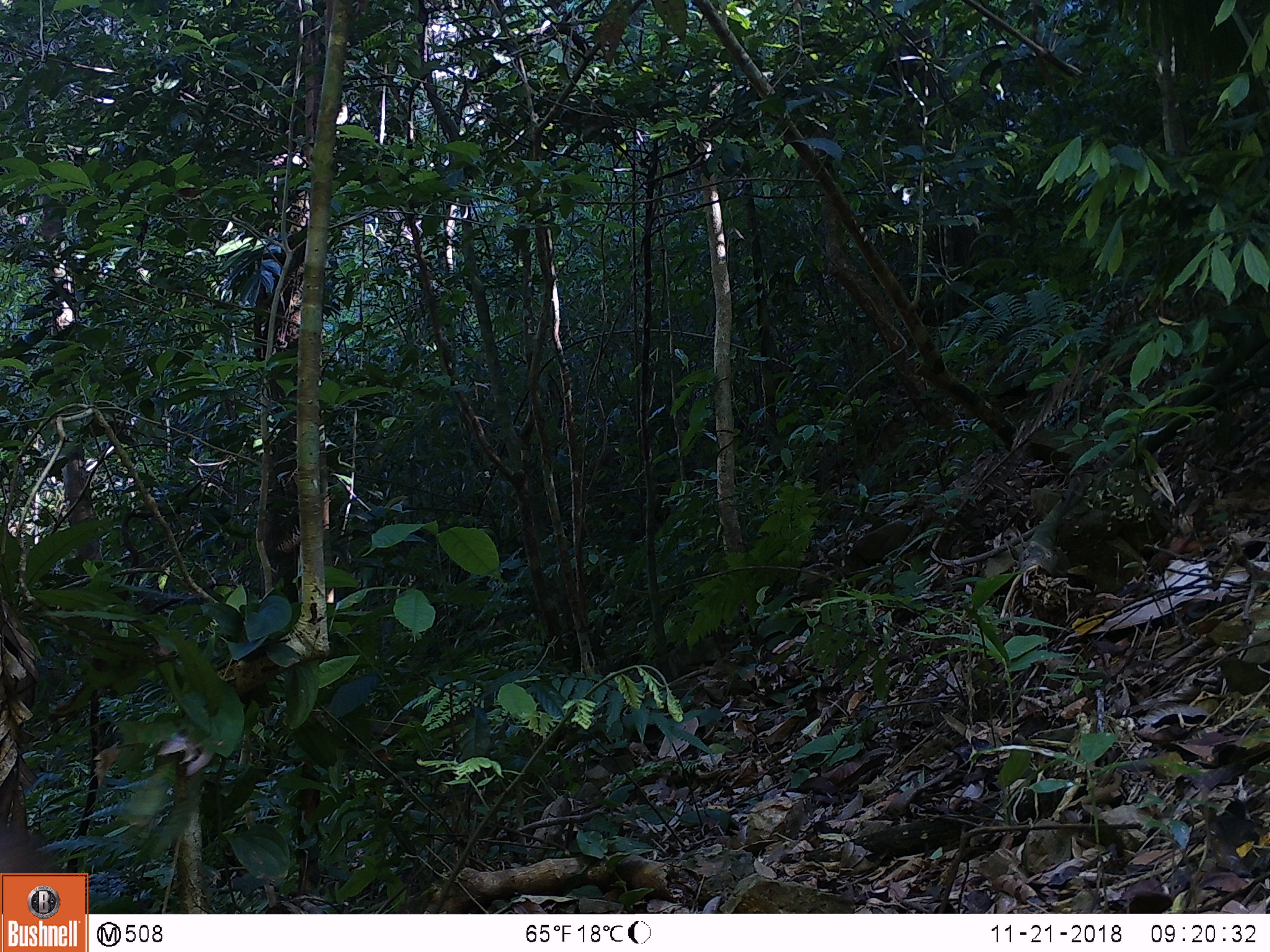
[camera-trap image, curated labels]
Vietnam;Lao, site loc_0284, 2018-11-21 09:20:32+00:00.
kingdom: Animalia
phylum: Chordata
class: Mammalia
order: Primates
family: Cercopithecidae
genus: Macaca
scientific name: Macaca arctoides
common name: stump-tailed macaque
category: stump tailed macaque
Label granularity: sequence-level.